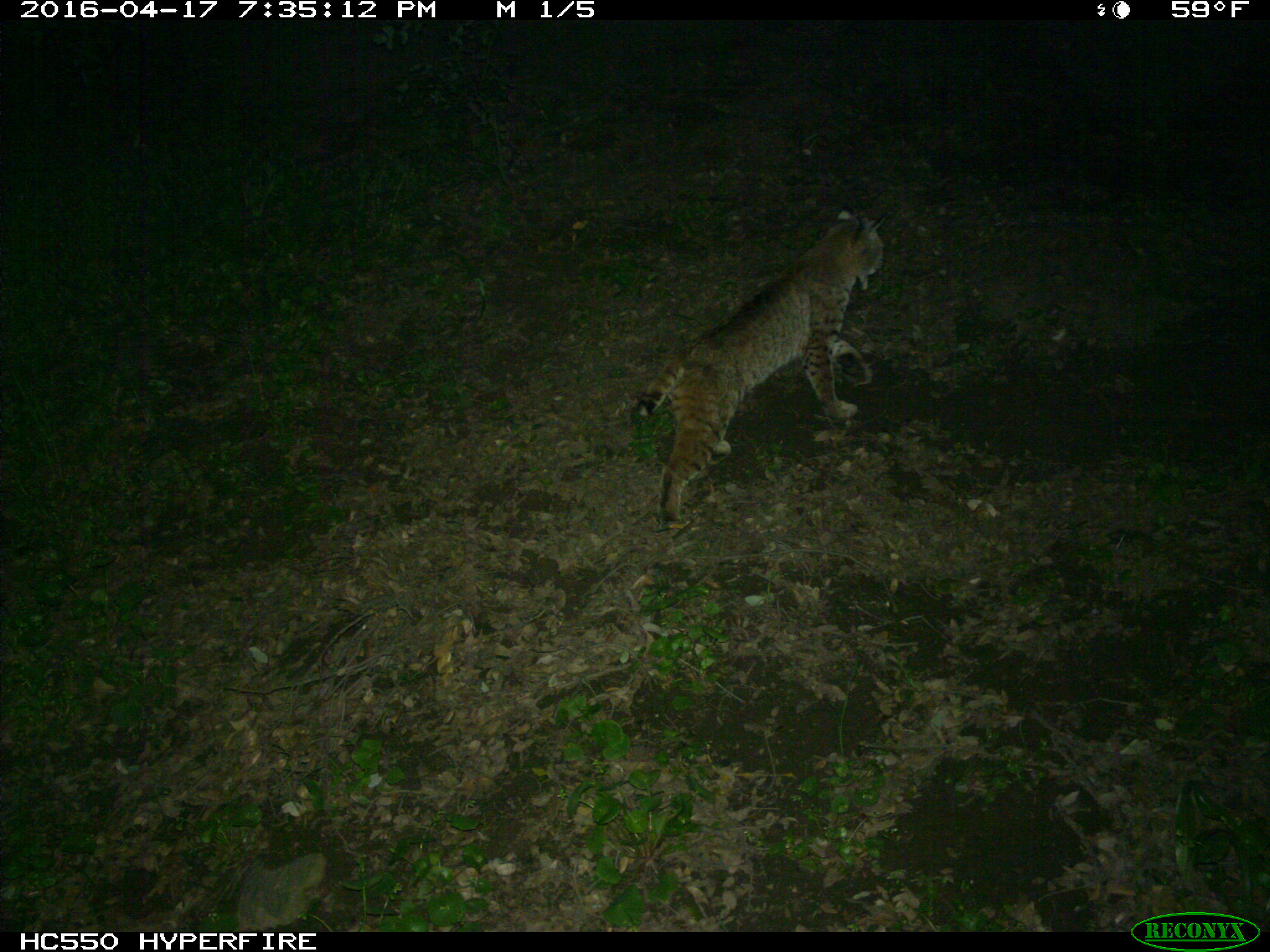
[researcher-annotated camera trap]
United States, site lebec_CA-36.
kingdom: Animalia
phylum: Chordata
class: Mammalia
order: Carnivora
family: Felidae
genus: Lynx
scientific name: Lynx rufus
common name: bobcat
Lynx rufus (bobcat).